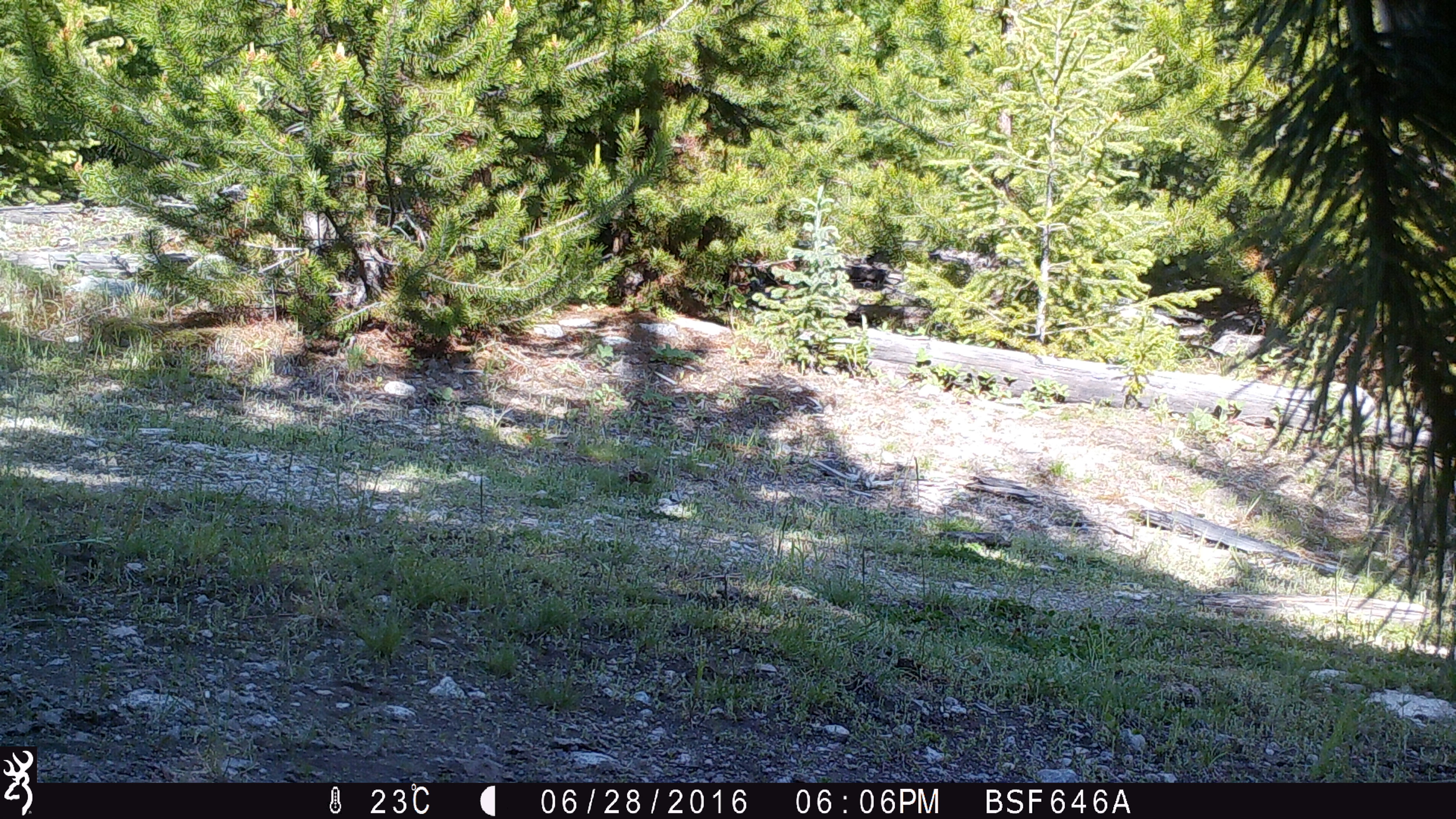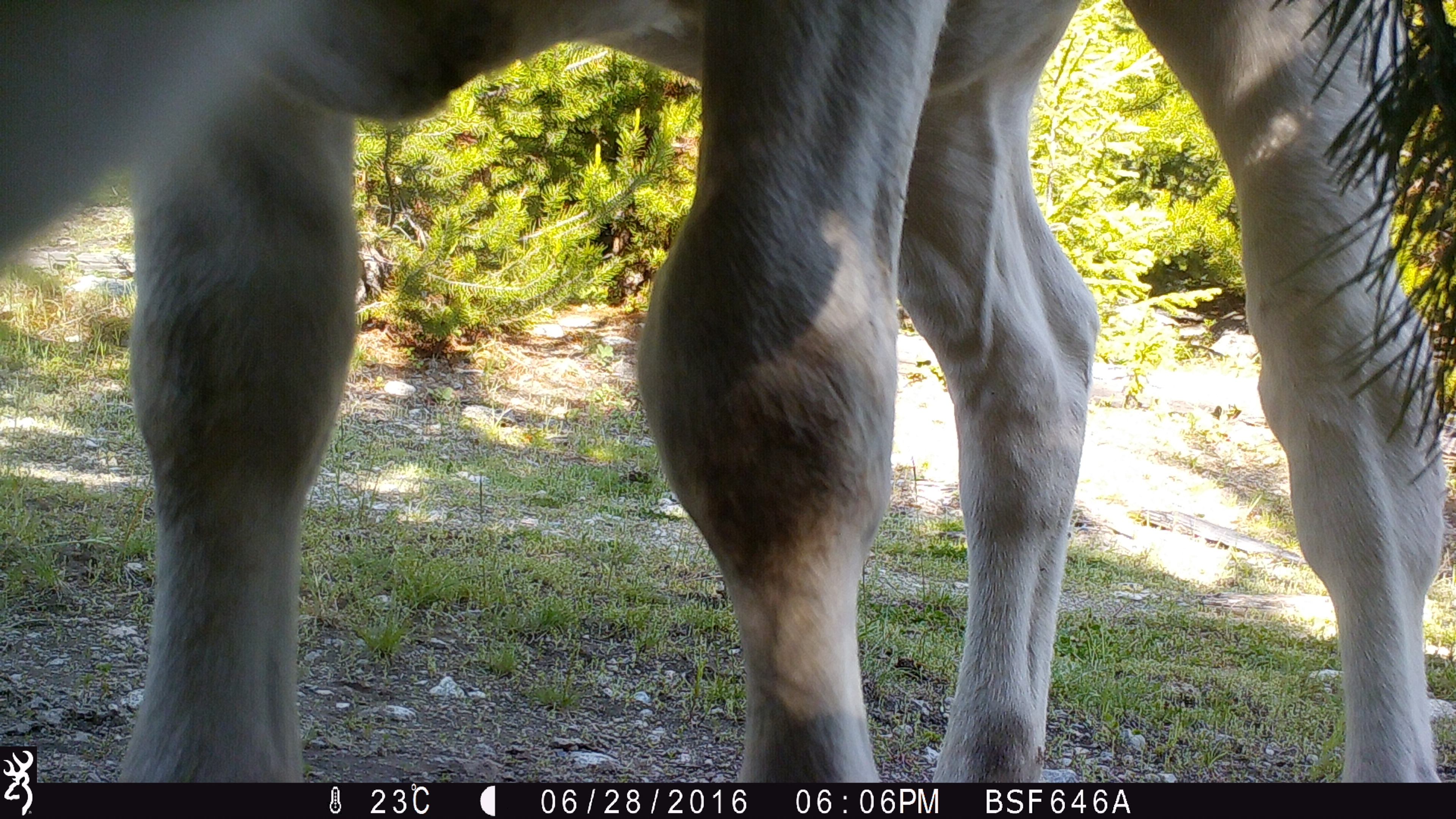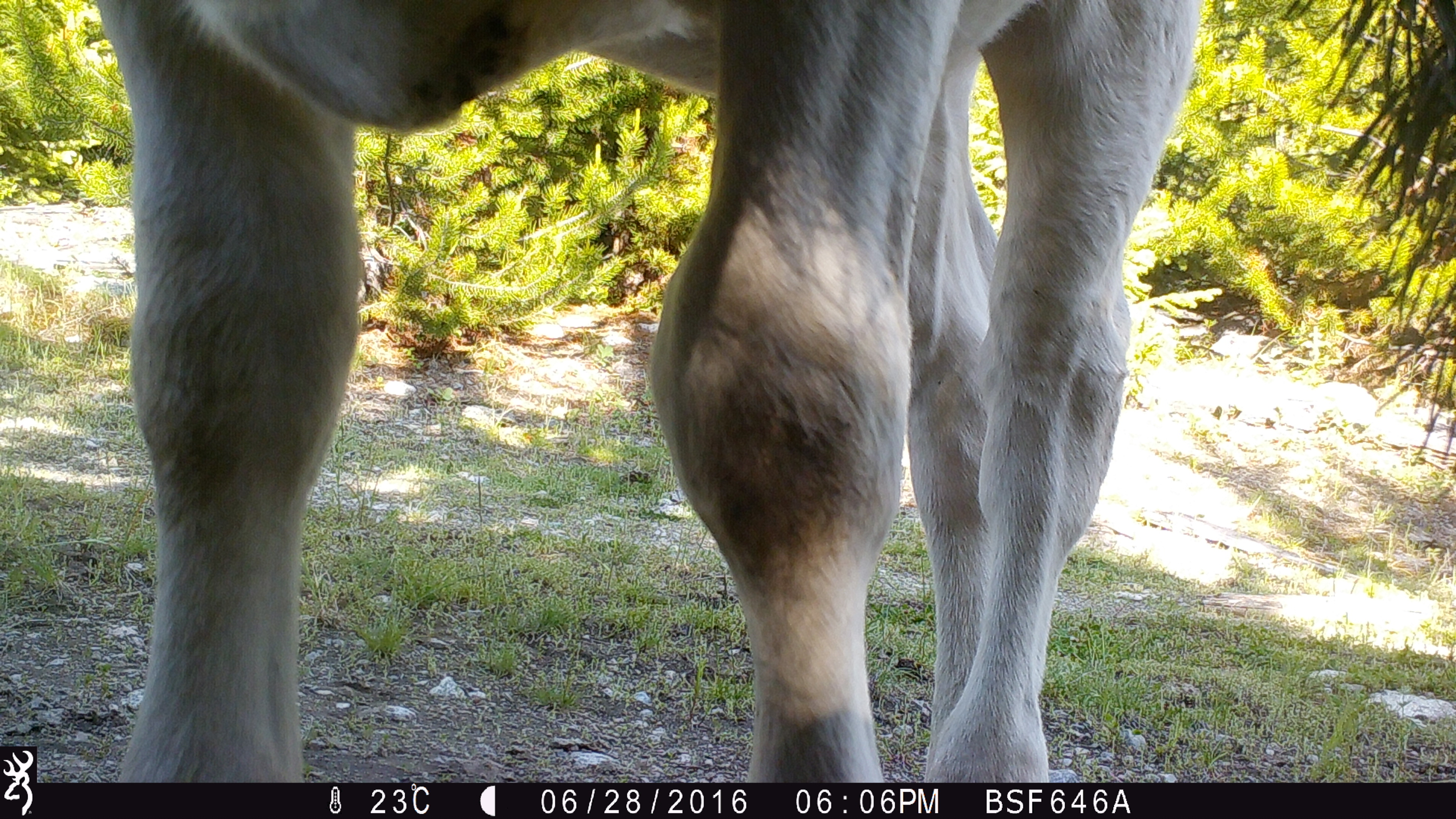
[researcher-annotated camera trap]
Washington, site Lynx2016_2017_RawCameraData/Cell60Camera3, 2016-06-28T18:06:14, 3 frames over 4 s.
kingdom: Animalia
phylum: Chordata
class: Mammalia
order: Artiodactyla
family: Bovidae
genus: Bos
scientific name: Bos taurus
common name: domestic cattle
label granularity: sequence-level